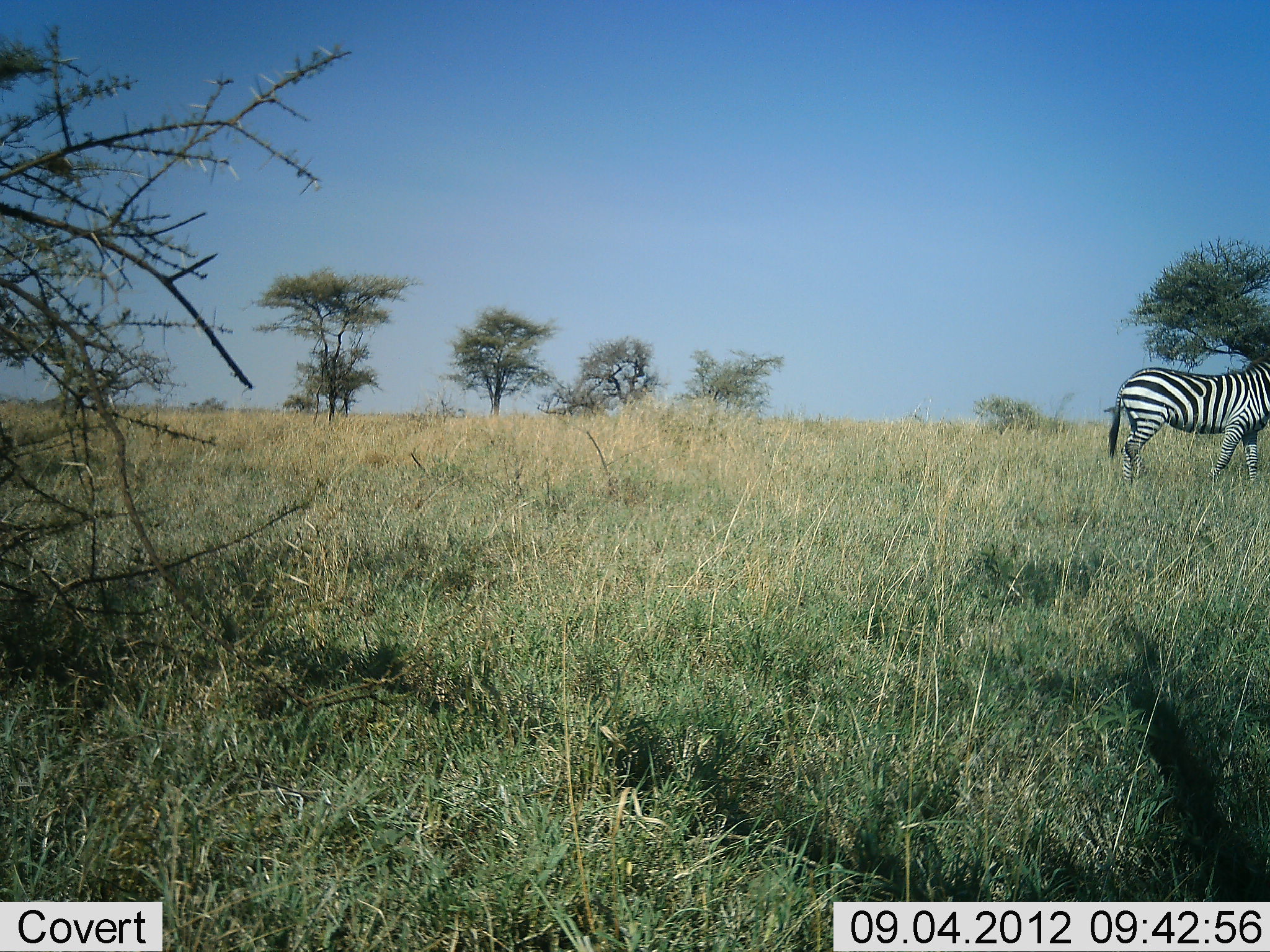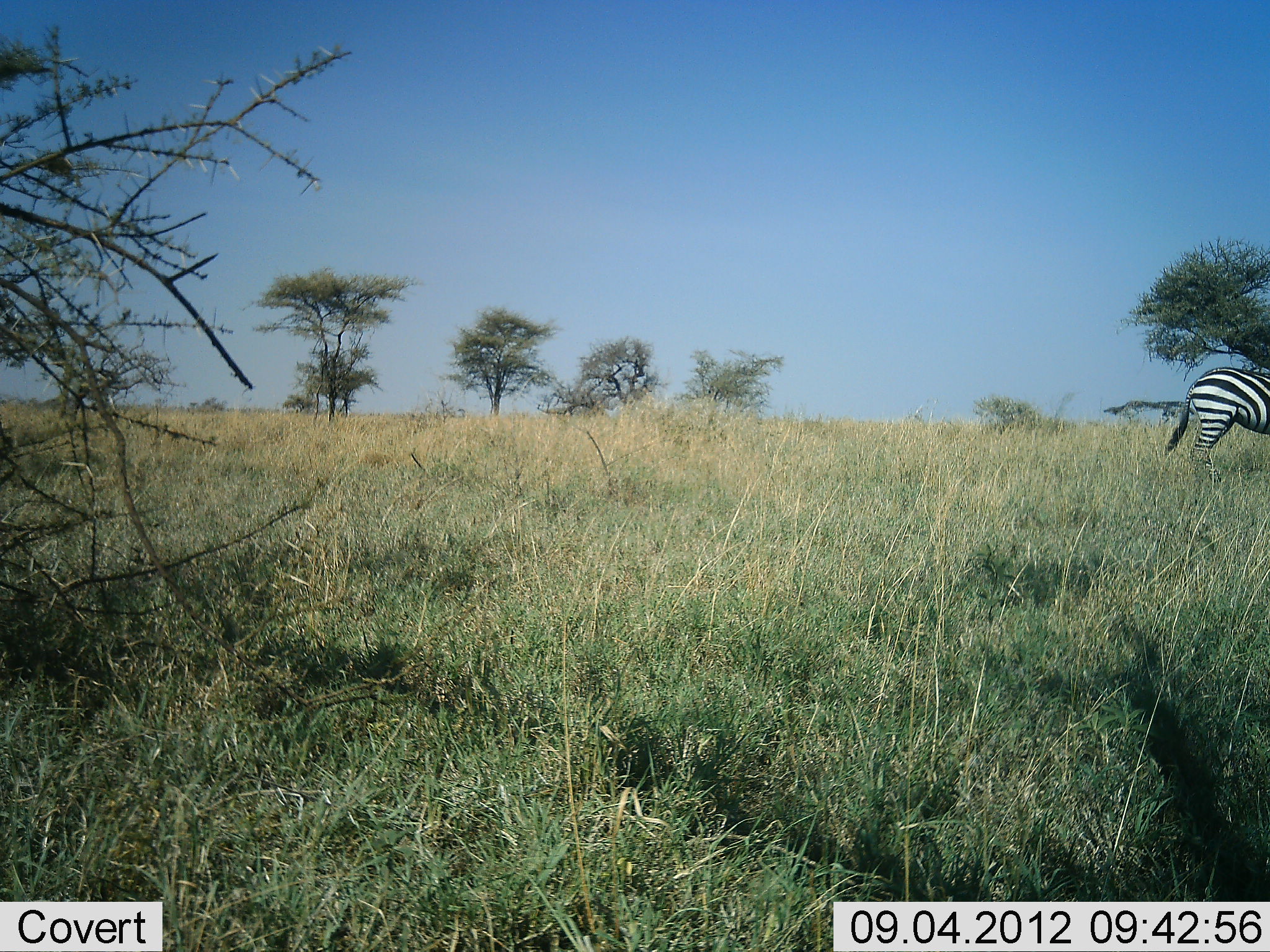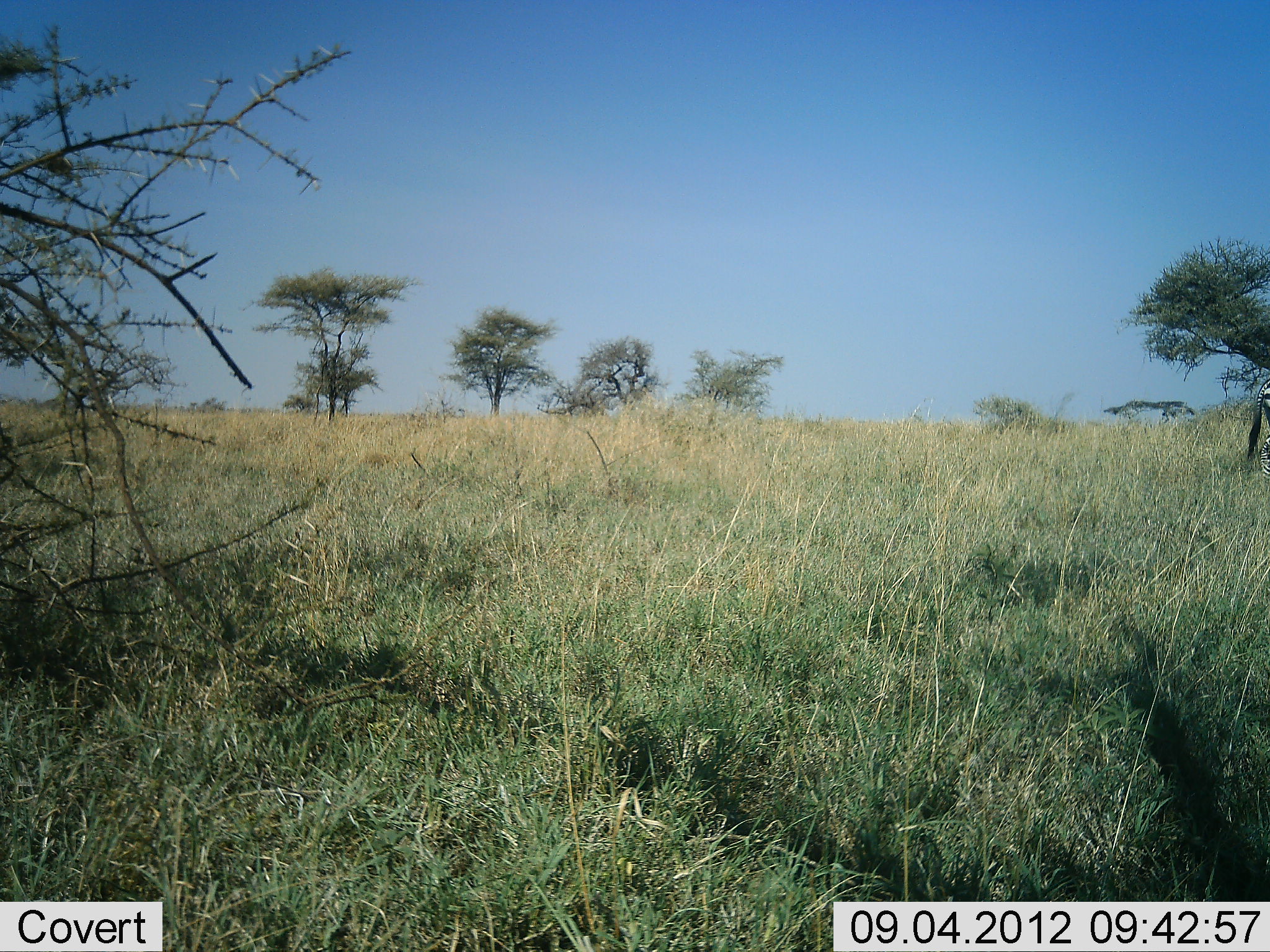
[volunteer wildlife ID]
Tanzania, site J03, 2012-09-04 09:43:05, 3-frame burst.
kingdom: Animalia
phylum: Chordata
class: Mammalia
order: Perissodactyla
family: Equidae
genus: Equus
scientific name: Equus quagga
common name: plains zebra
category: zebra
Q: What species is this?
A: Zebra (plains zebra) (Equus quagga).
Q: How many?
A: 1.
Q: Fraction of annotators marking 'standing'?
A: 0%.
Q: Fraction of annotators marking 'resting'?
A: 0%.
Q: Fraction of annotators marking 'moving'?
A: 100%.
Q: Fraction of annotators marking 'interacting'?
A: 0%.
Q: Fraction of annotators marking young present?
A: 0%.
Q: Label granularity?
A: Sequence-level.